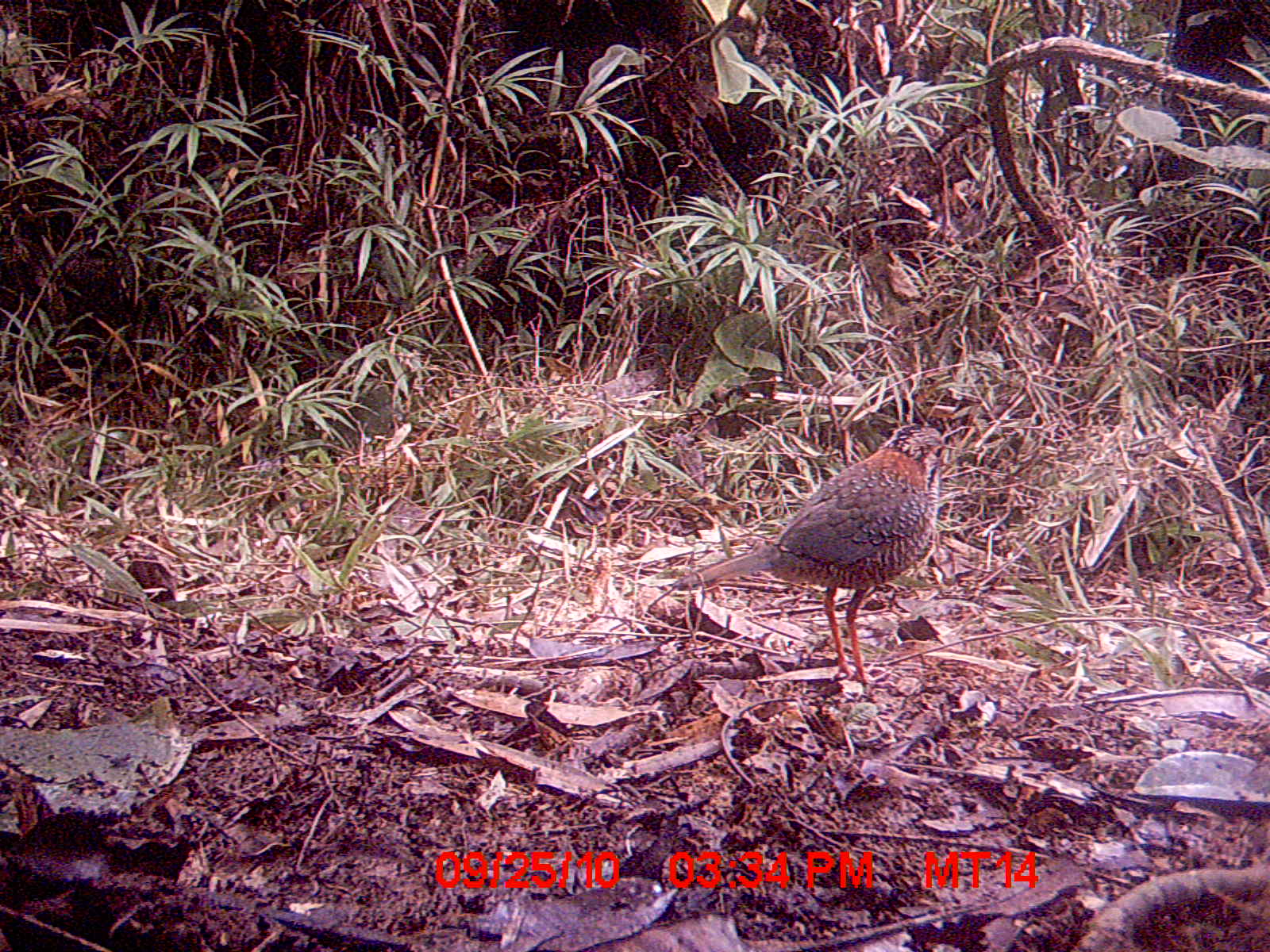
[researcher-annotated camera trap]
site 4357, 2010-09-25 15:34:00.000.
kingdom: Animalia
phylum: Chordata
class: Aves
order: Coraciiformes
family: Brachypteraciidae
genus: Brachypteracias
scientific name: Brachypteracias squamiger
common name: scaly ground-roller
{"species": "Brachypteracias squamiger (scaly ground-roller)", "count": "1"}